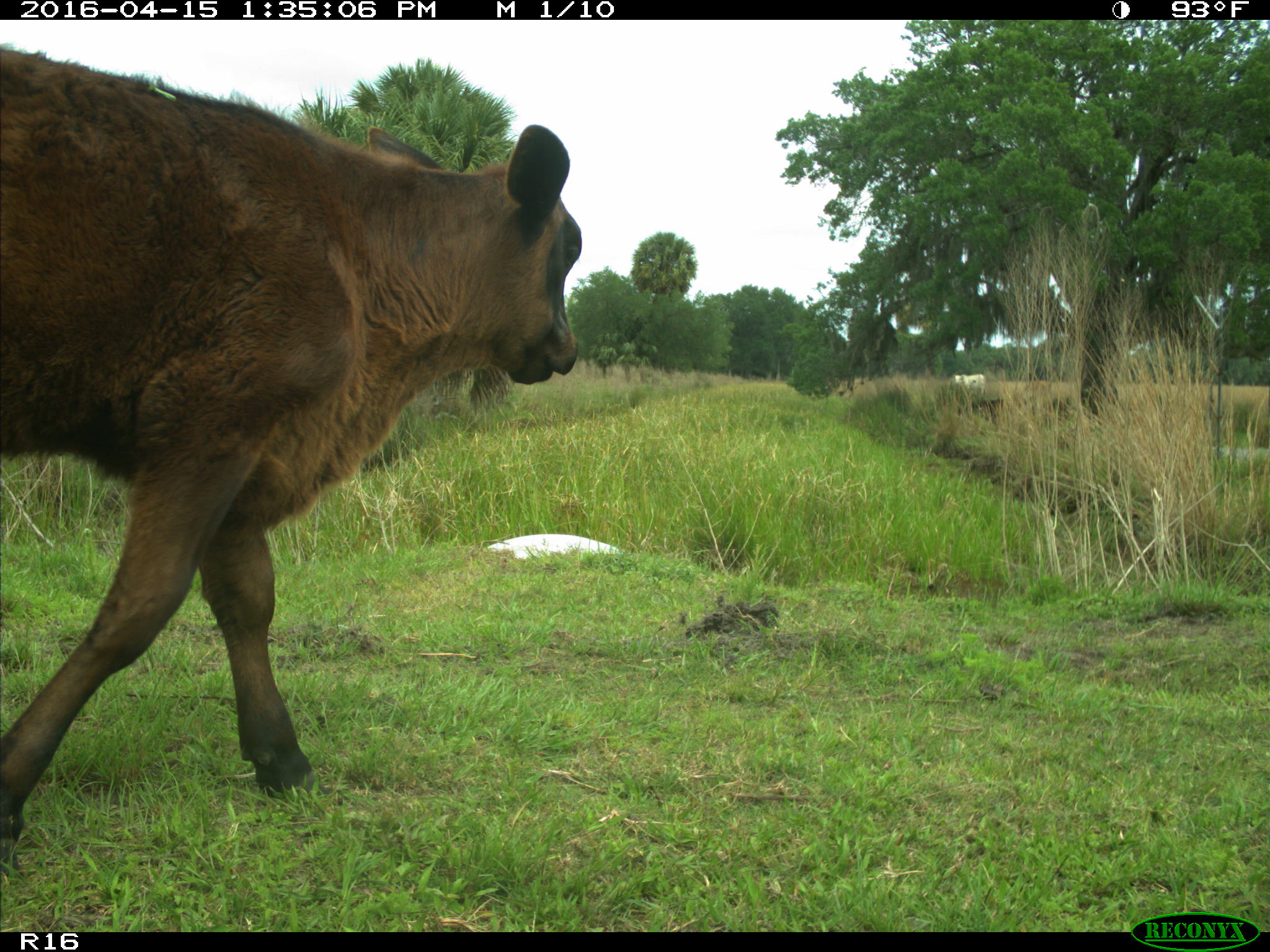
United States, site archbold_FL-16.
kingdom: Animalia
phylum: Chordata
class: Mammalia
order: Artiodactyla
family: Bovidae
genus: Bos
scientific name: Bos taurus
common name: domestic cow